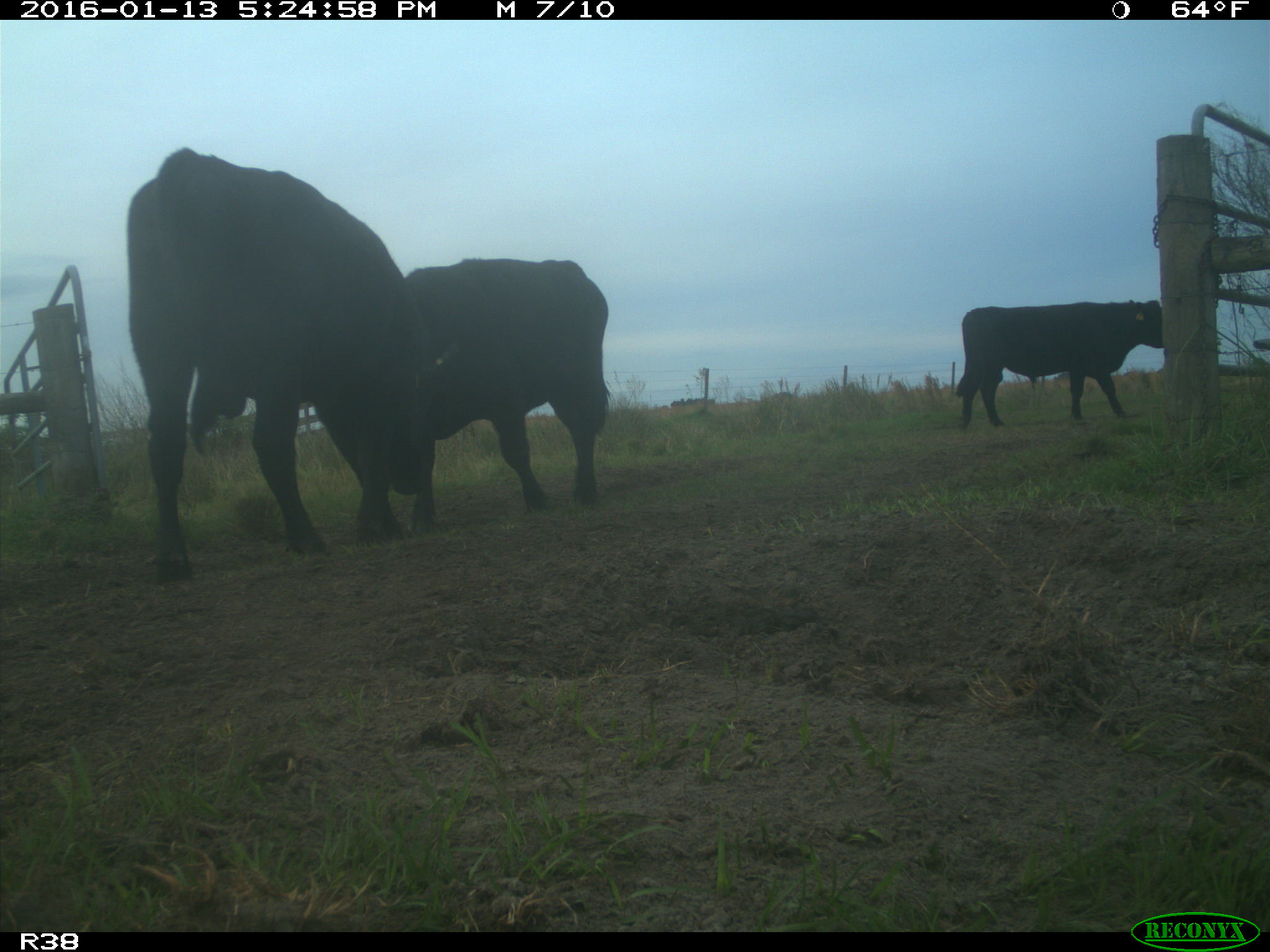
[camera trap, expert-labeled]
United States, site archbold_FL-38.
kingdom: Animalia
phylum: Chordata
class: Mammalia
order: Artiodactyla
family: Bovidae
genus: Bos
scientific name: Bos taurus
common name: domestic cow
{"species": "Bos taurus (domestic cow)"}